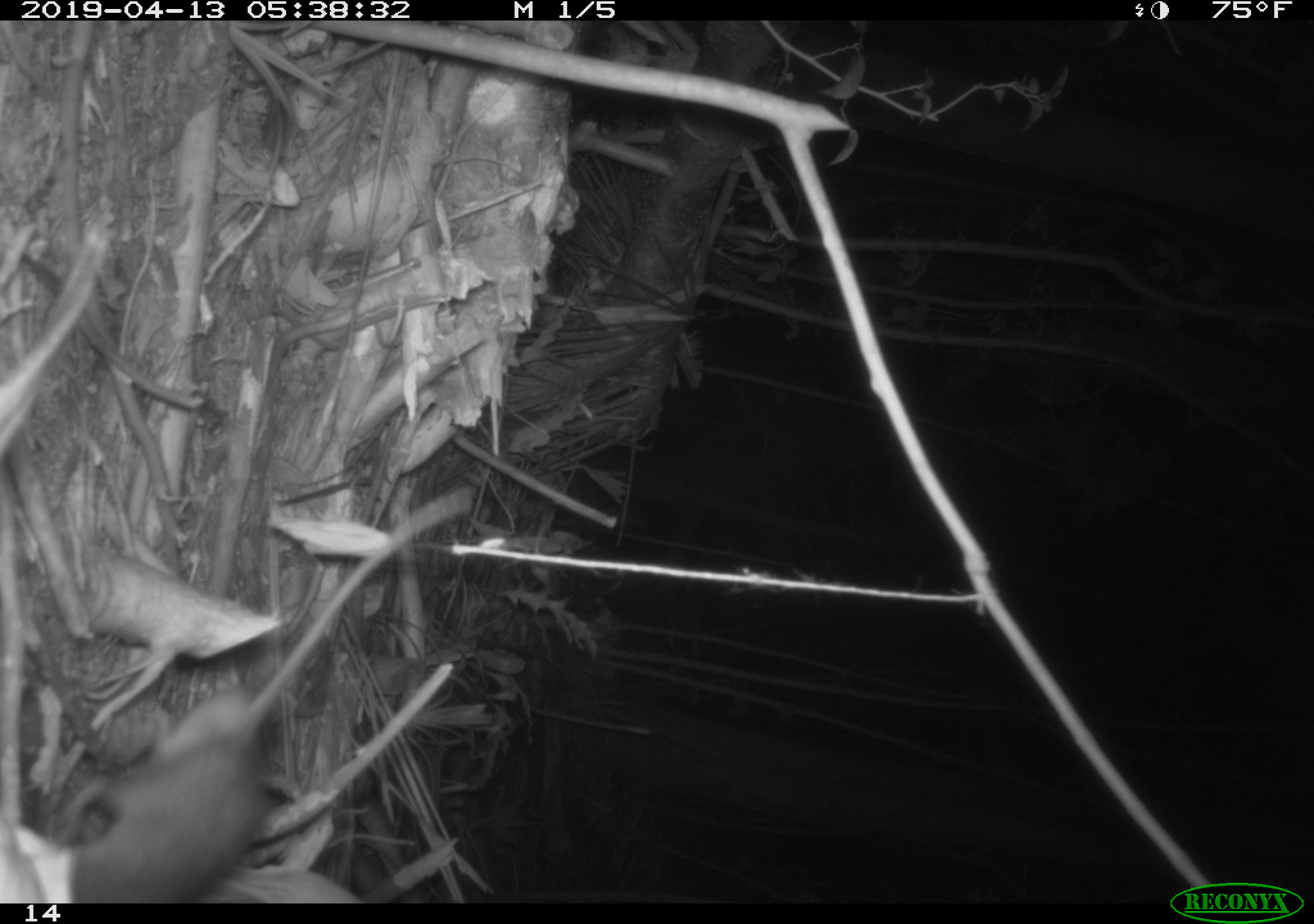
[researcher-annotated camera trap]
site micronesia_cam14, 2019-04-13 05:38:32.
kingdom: Animalia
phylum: Chordata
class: Mammalia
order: Rodentia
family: Muridae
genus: Rattus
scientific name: Rattus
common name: rat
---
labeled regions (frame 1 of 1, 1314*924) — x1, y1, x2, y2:
rat: 15, 477, 484, 901